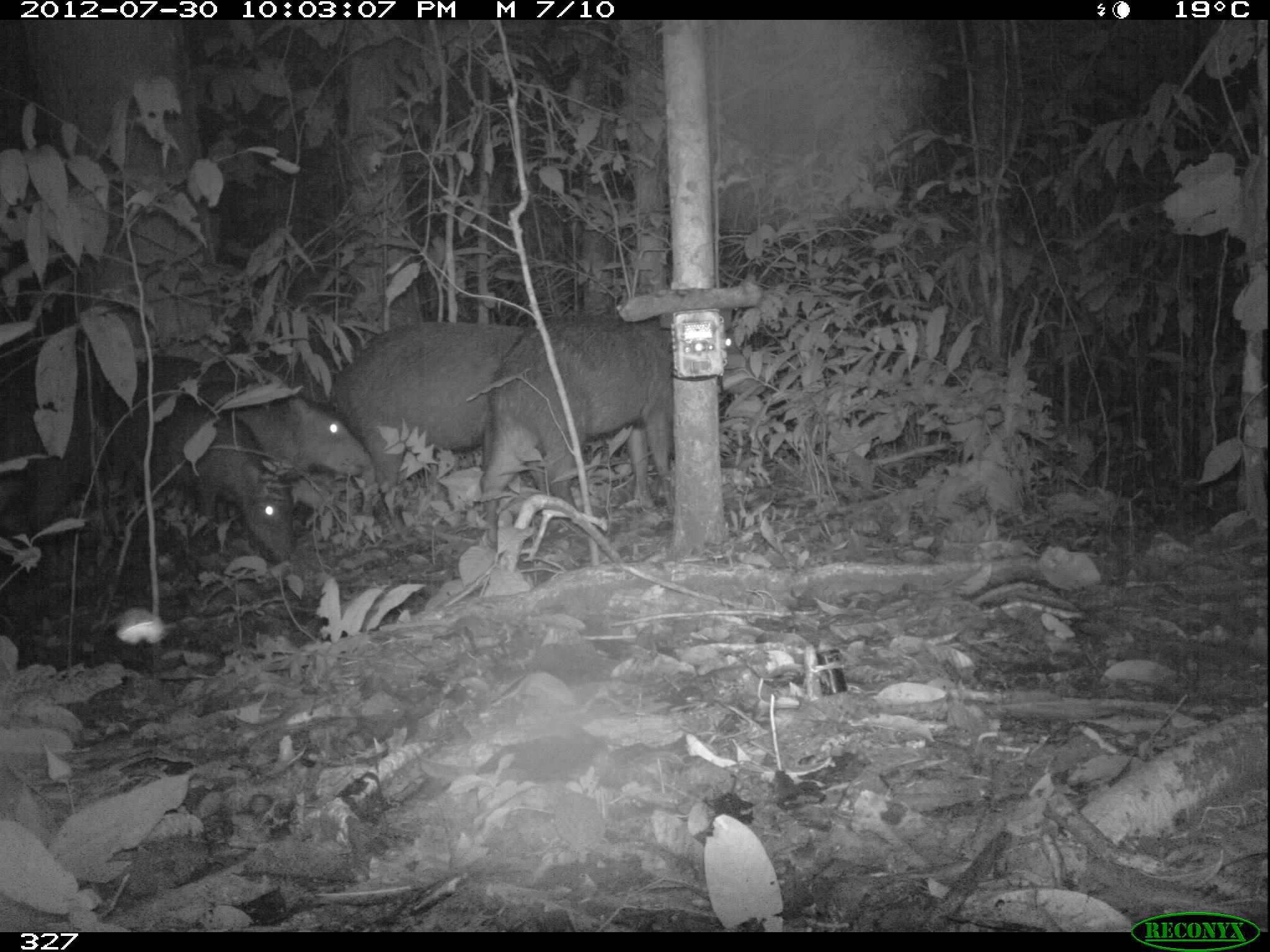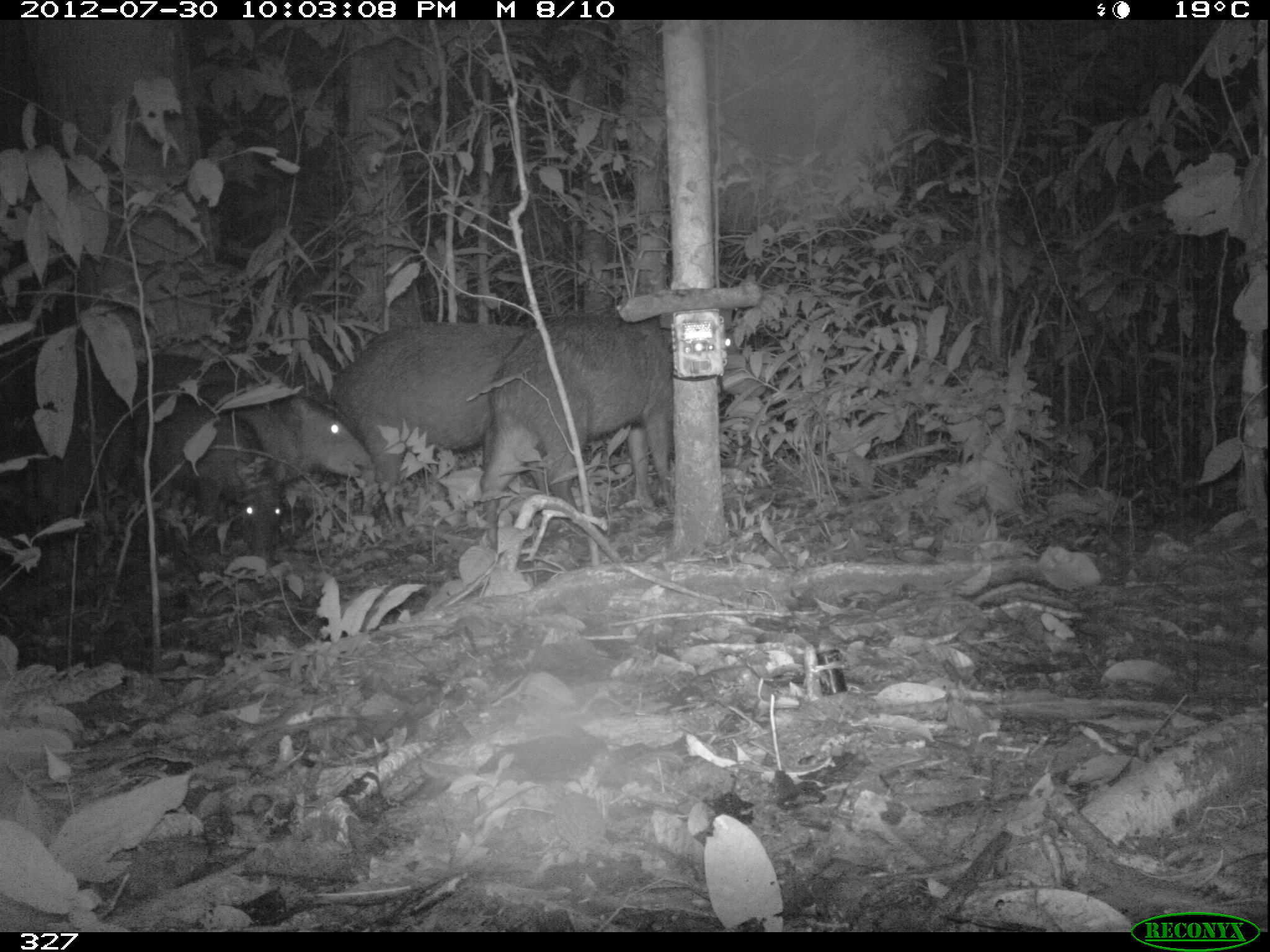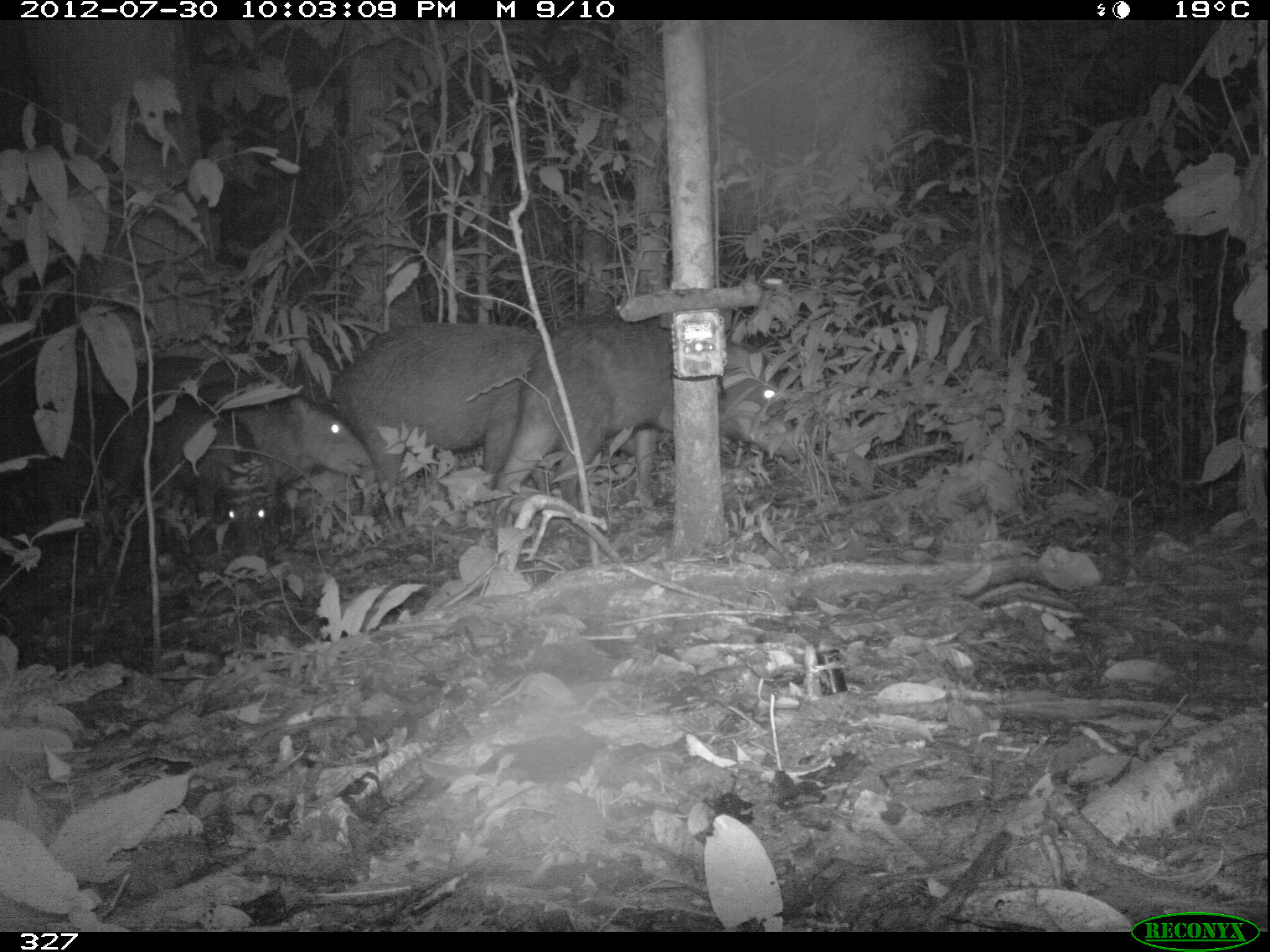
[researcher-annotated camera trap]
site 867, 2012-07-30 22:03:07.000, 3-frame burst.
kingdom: Animalia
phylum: Chordata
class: Mammalia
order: Artiodactyla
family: Tayassuidae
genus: Tayassu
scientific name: Tayassu pecari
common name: white-lipped peccary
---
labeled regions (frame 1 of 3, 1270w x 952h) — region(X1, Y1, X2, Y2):
tayassu pecari: region(331, 319, 546, 526); region(478, 316, 672, 515); region(105, 395, 297, 564); region(138, 351, 374, 478); region(0, 375, 106, 580)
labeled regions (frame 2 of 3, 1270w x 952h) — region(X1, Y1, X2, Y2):
tayassu pecari: region(481, 316, 765, 506); region(336, 320, 524, 520); region(109, 386, 278, 559); region(144, 363, 371, 489)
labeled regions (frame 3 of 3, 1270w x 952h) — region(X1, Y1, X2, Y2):
tayassu pecari: region(521, 304, 803, 513); region(322, 321, 542, 492); region(81, 392, 275, 554); region(190, 391, 369, 555); region(130, 357, 264, 419)